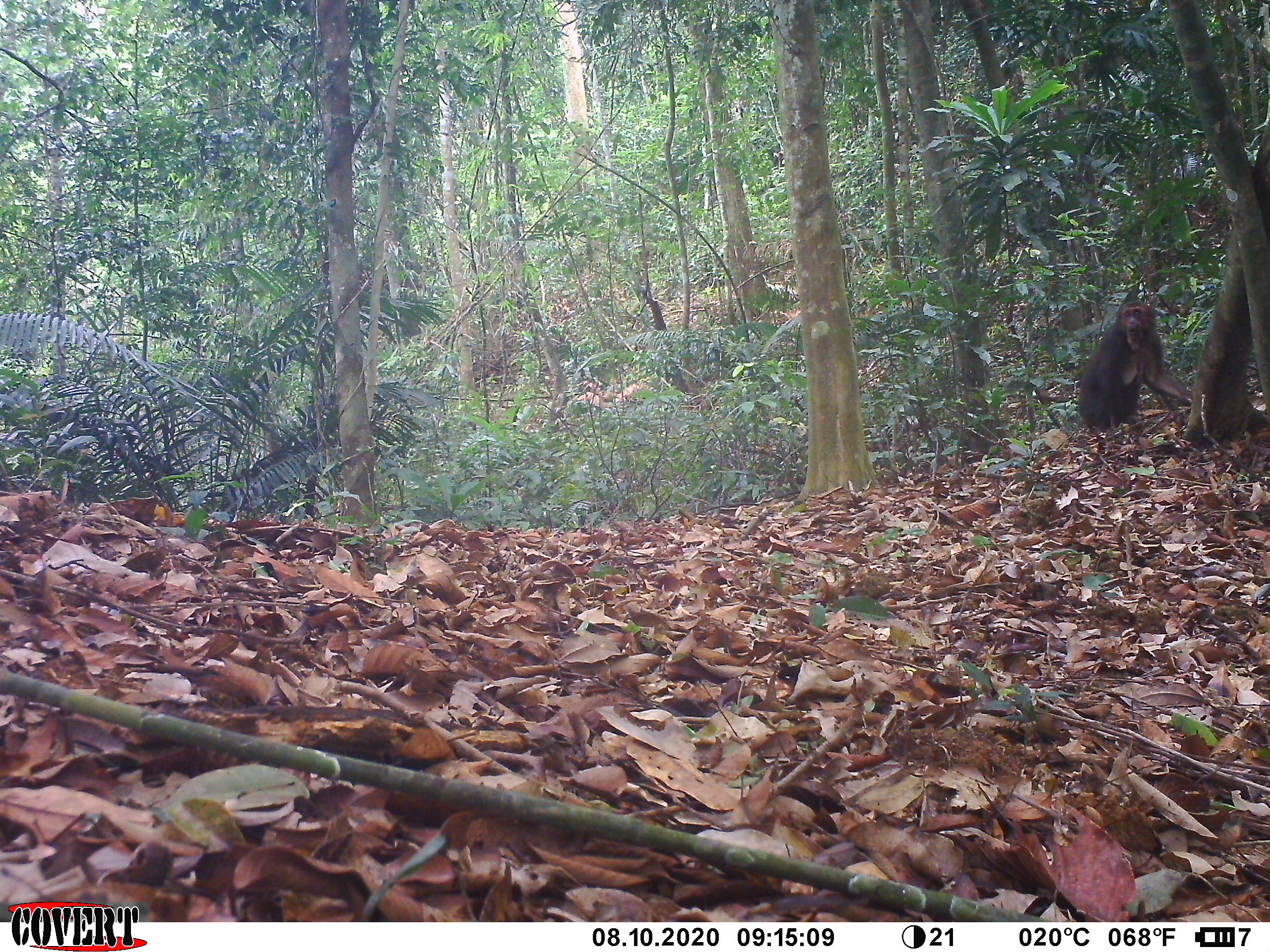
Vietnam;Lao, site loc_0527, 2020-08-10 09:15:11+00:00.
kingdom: Animalia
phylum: Chordata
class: Mammalia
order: Primates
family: Cercopithecidae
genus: Macaca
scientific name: Macaca arctoides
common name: stump-tailed macaque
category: stump tailed macaque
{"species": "stump tailed macaque (stump-tailed macaque) (Macaca arctoides)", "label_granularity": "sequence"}